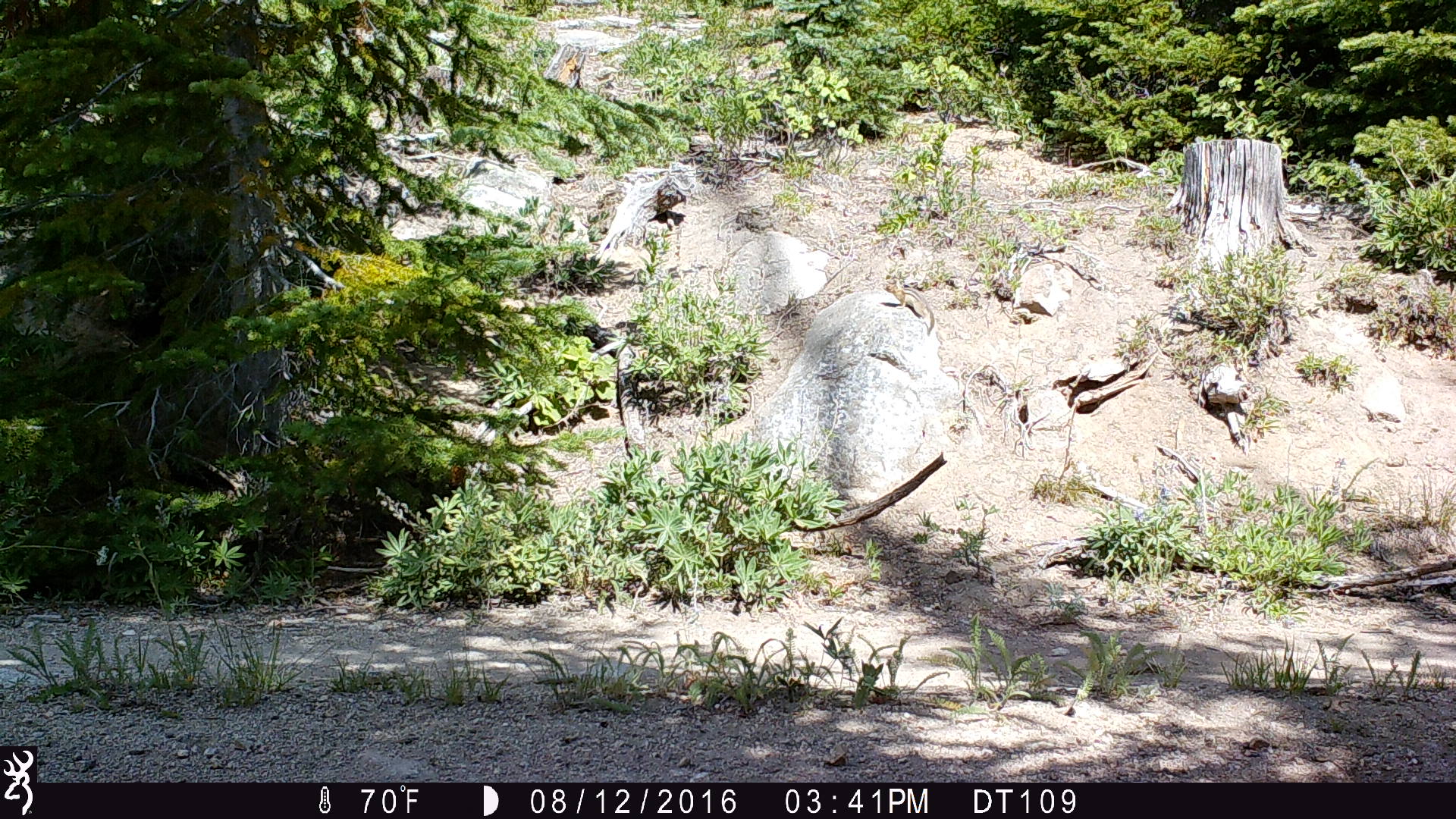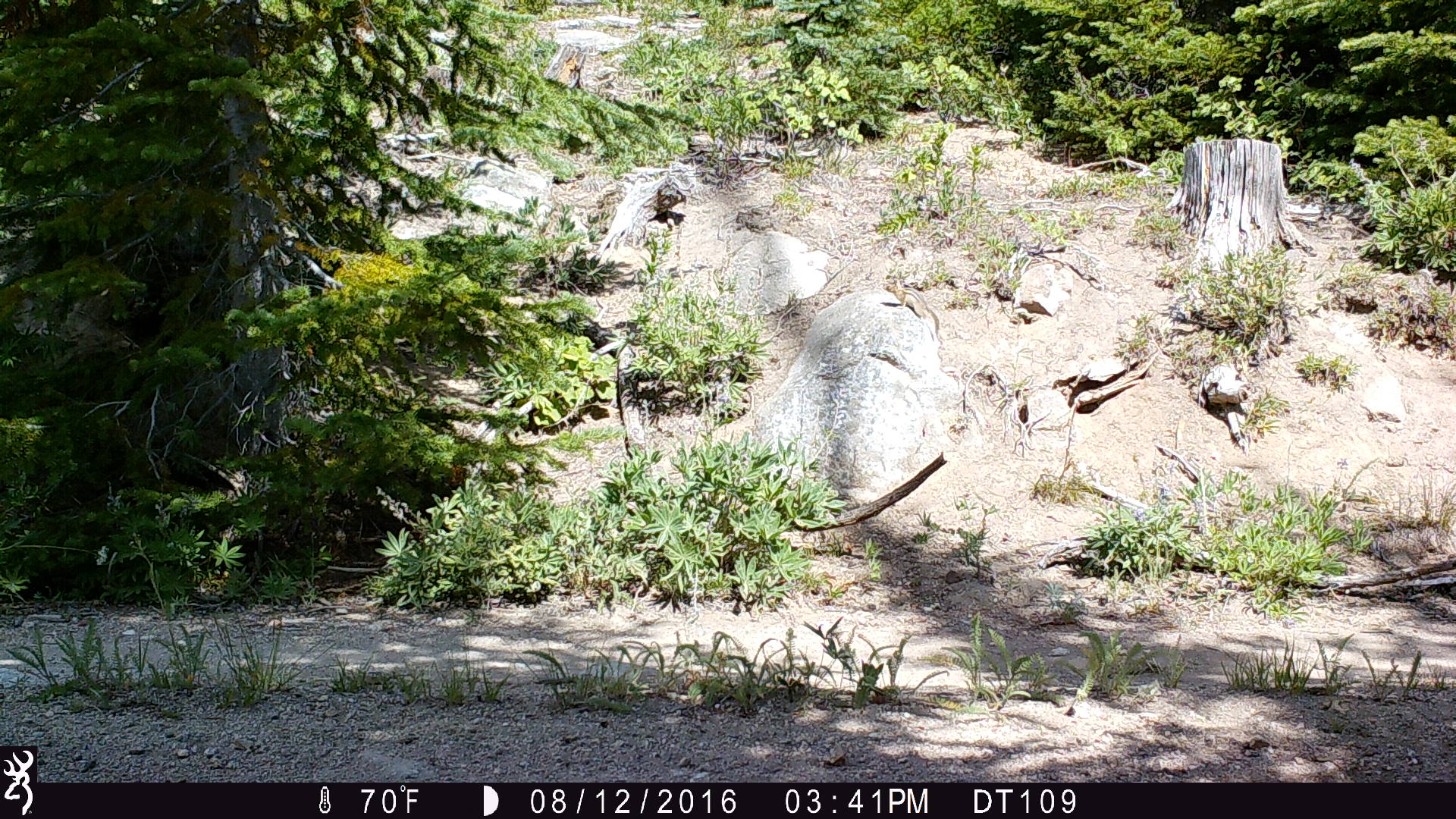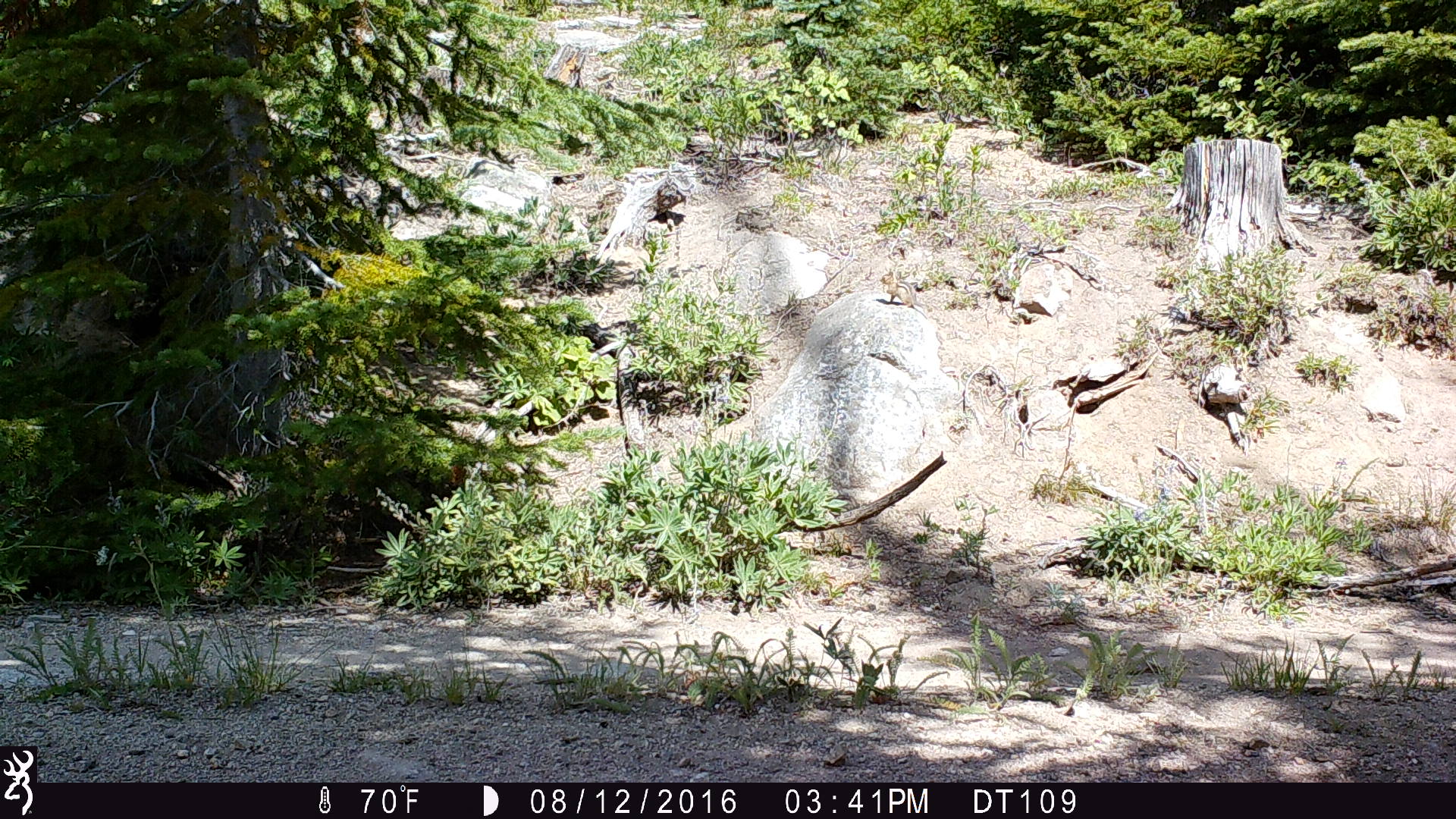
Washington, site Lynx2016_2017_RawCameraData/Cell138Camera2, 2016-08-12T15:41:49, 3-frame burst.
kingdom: Animalia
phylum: Chordata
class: Mammalia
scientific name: Mammalia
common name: small mammal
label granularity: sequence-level